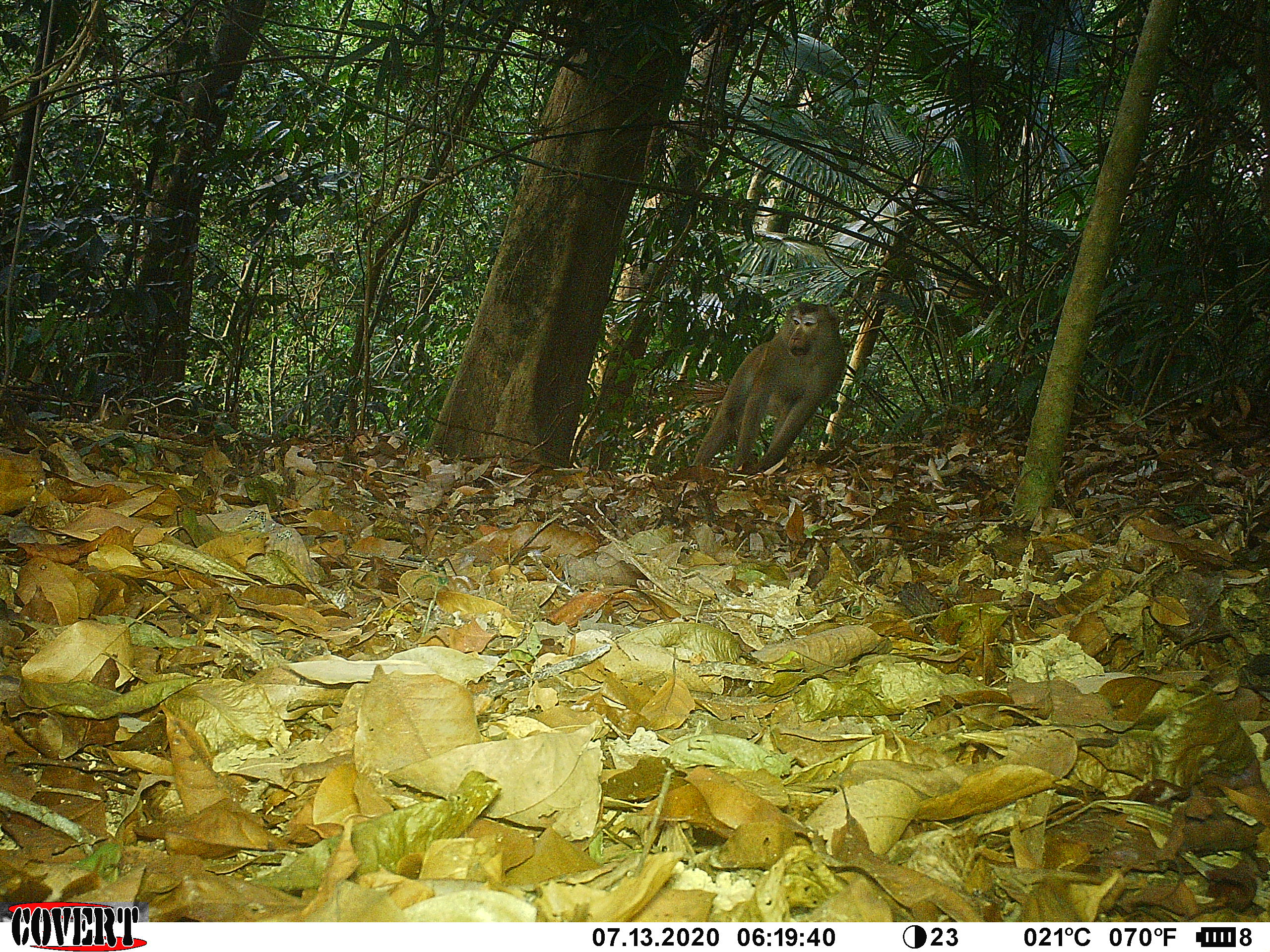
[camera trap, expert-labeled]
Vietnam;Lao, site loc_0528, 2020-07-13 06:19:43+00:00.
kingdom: Animalia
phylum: Chordata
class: Mammalia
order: Primates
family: Cercopithecidae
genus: Macaca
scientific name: Macaca nemestrina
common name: pig-tailed macaque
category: pig tailed macaque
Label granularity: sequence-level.